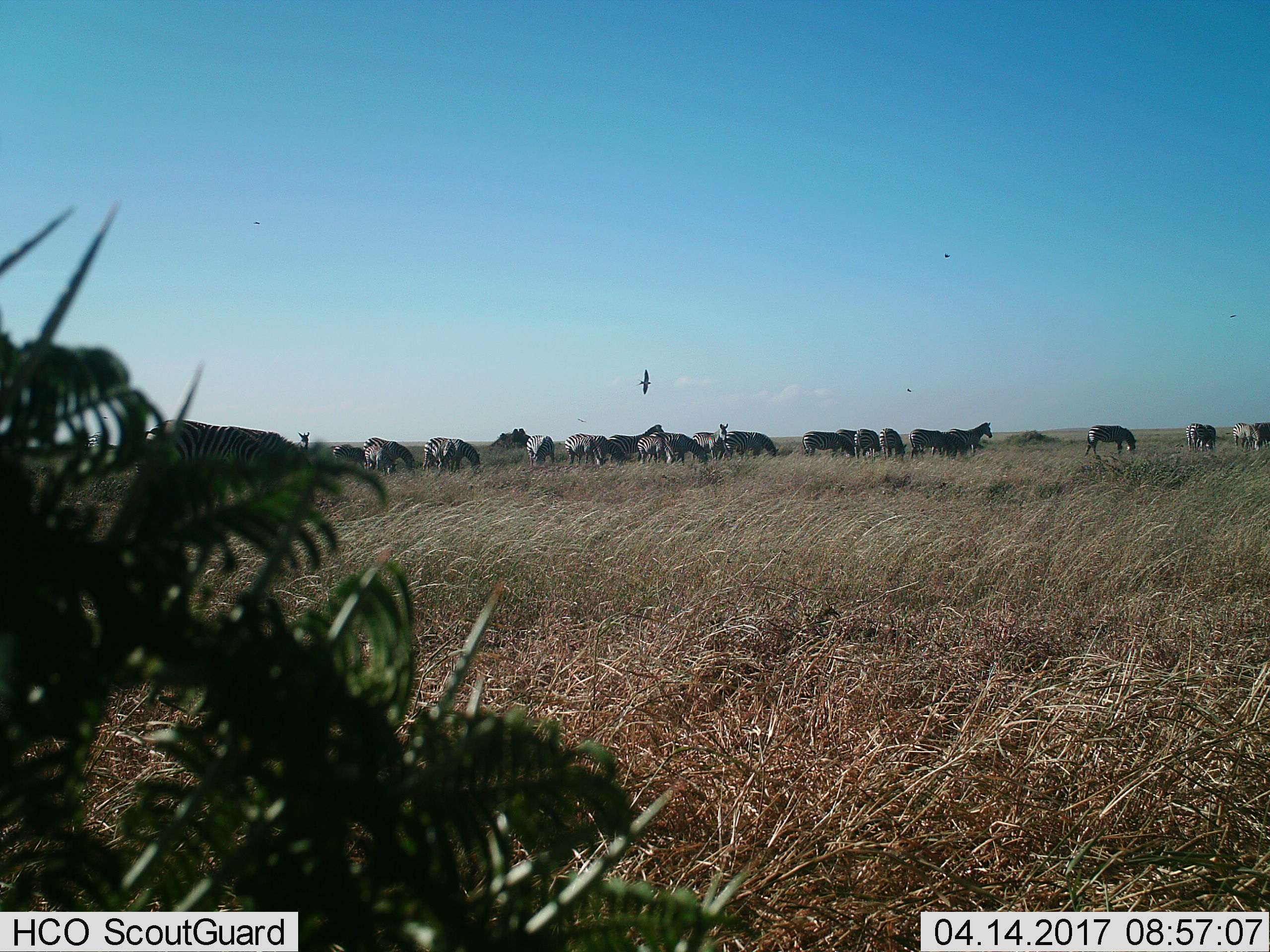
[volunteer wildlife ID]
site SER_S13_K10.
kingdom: Animalia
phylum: Chordata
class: Mammalia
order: Perissodactyla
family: Equidae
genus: Equus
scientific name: Equus quagga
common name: plains zebra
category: zebraplains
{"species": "zebraplains (plains zebra) (Equus quagga)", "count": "11-50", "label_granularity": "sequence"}